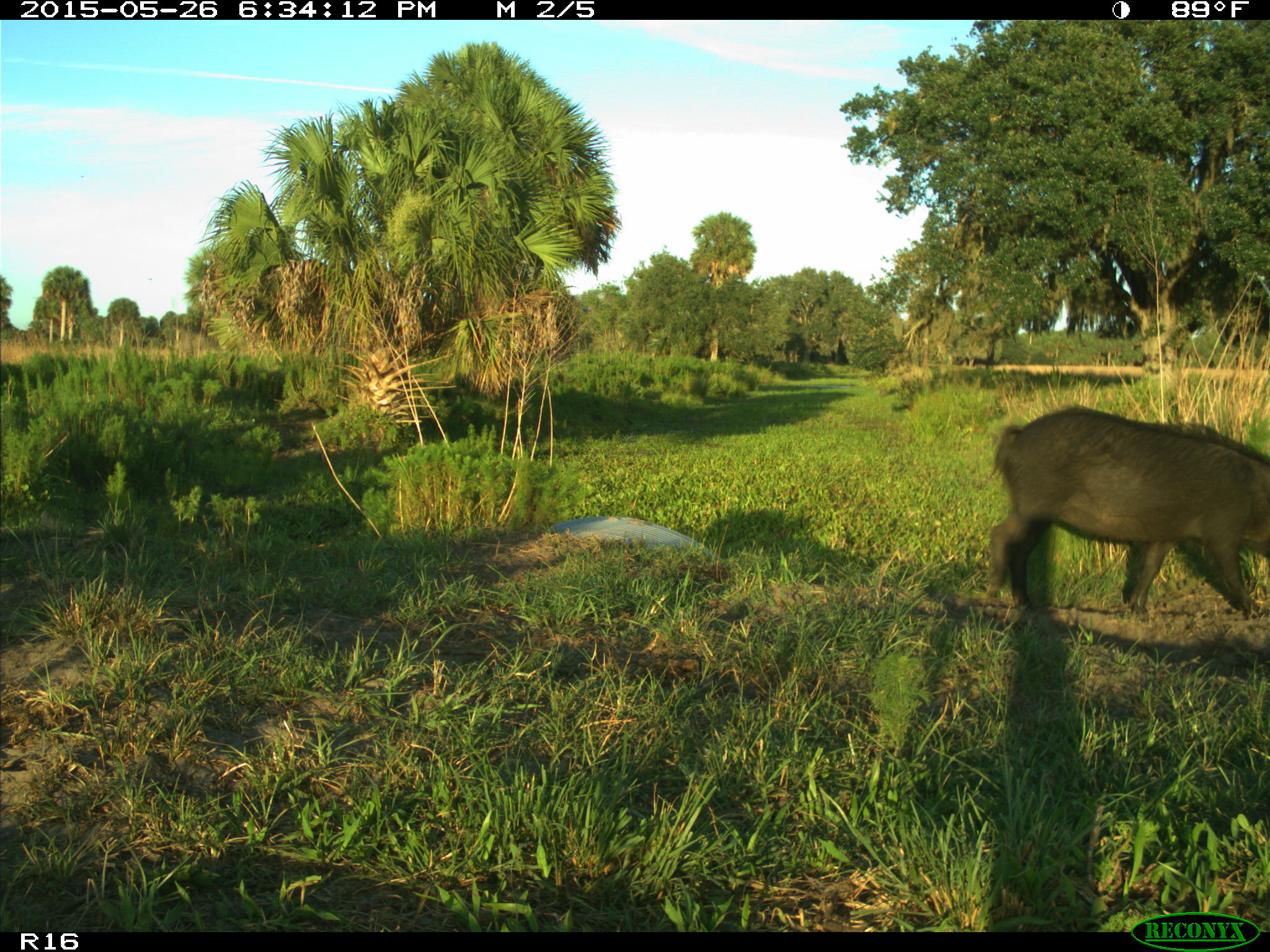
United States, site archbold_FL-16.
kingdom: Animalia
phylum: Chordata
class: Mammalia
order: Artiodactyla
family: Suidae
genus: Sus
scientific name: Sus scrofa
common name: wild boar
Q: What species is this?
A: Sus scrofa (wild boar).